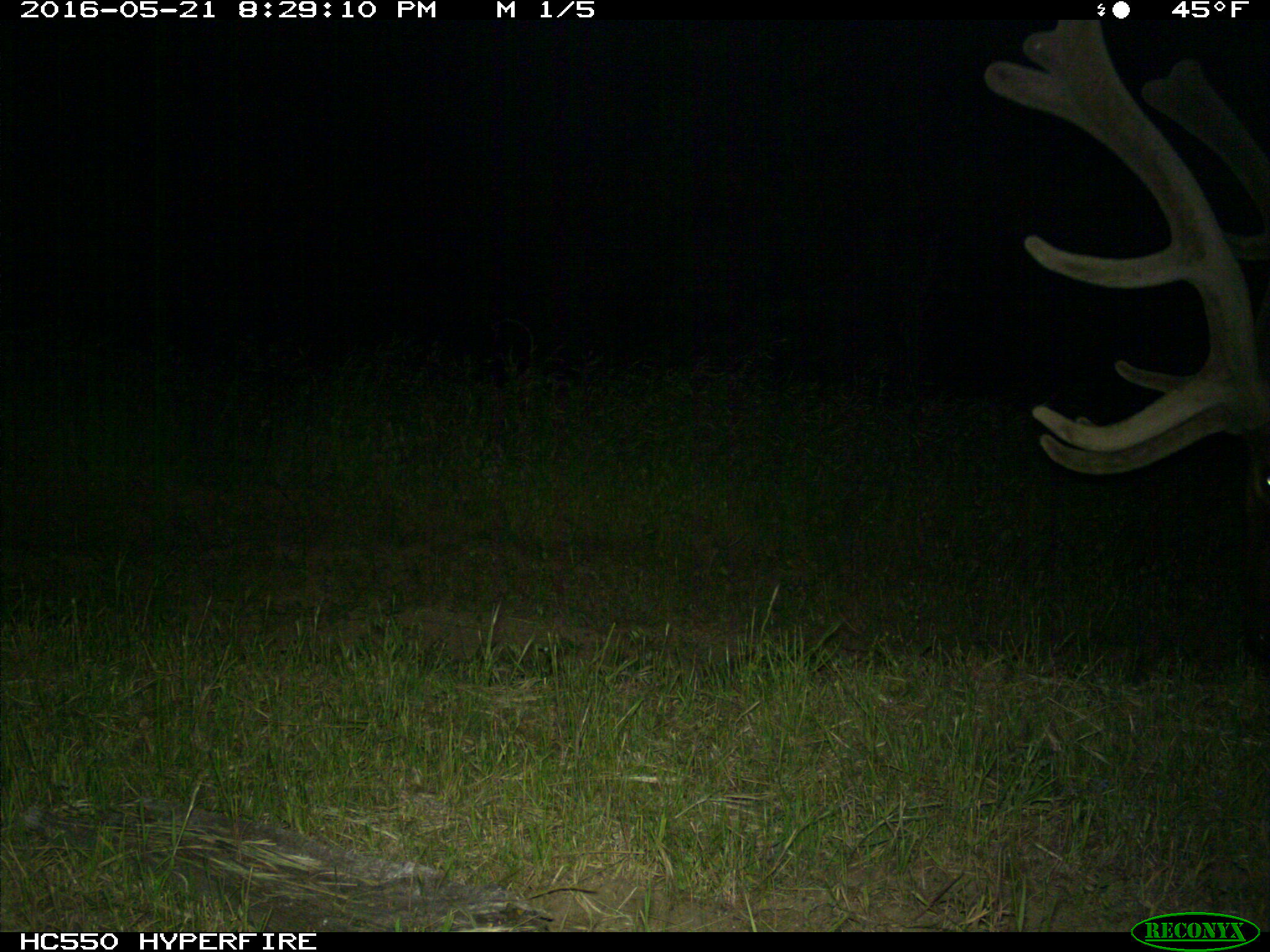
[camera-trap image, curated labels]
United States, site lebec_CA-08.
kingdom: Animalia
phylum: Chordata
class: Mammalia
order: Artiodactyla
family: Cervidae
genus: Cervus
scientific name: Cervus canadensis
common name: elk